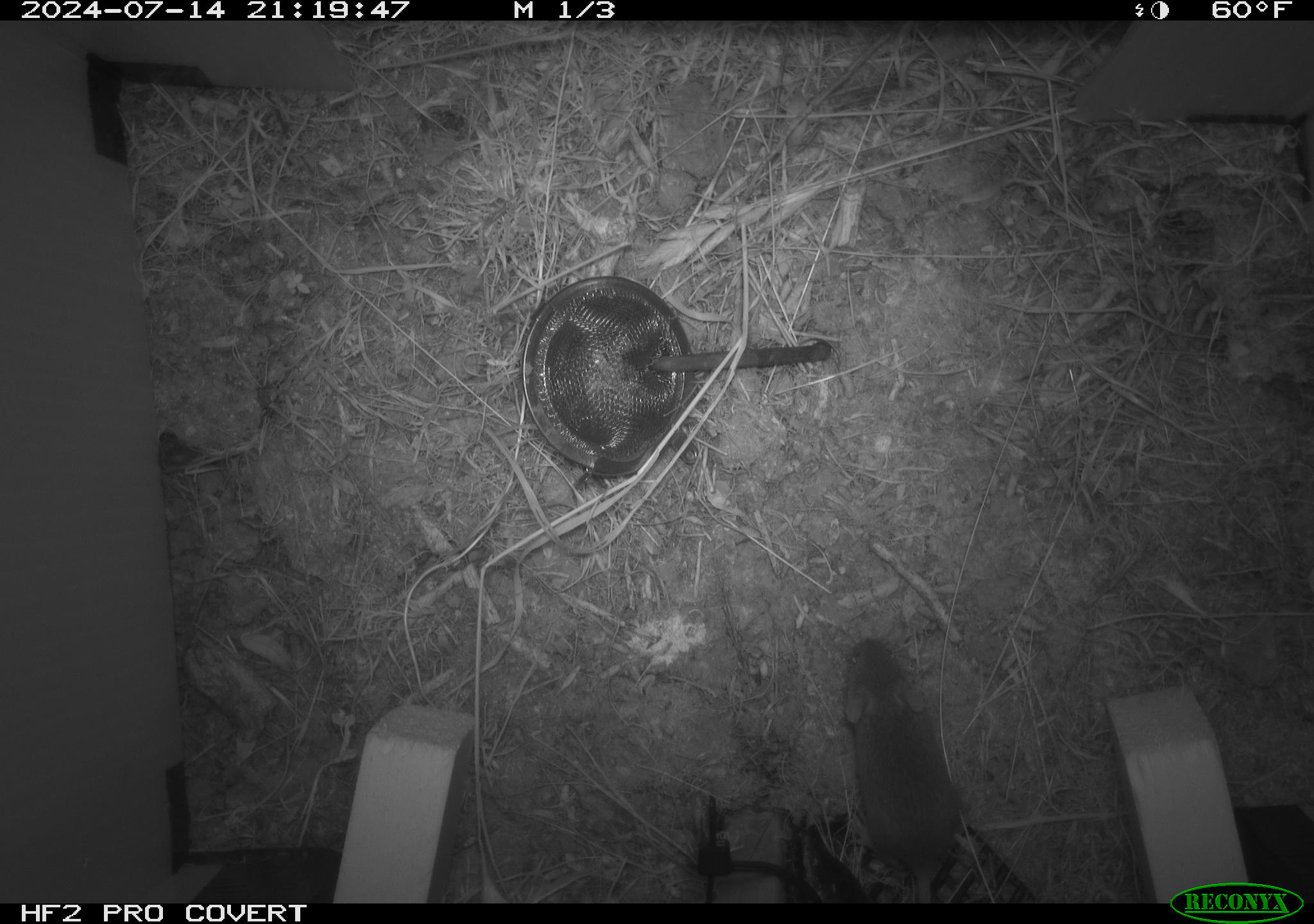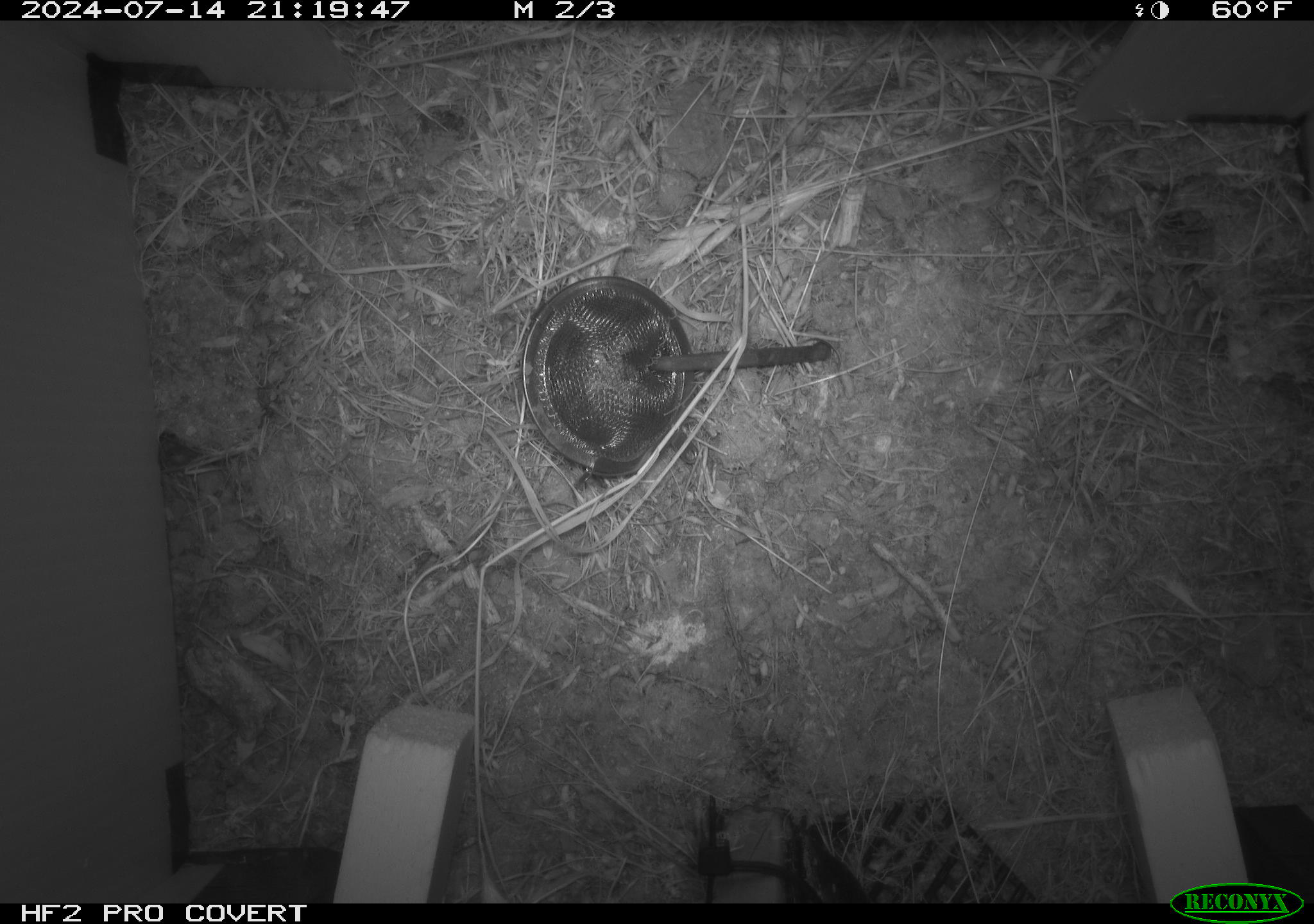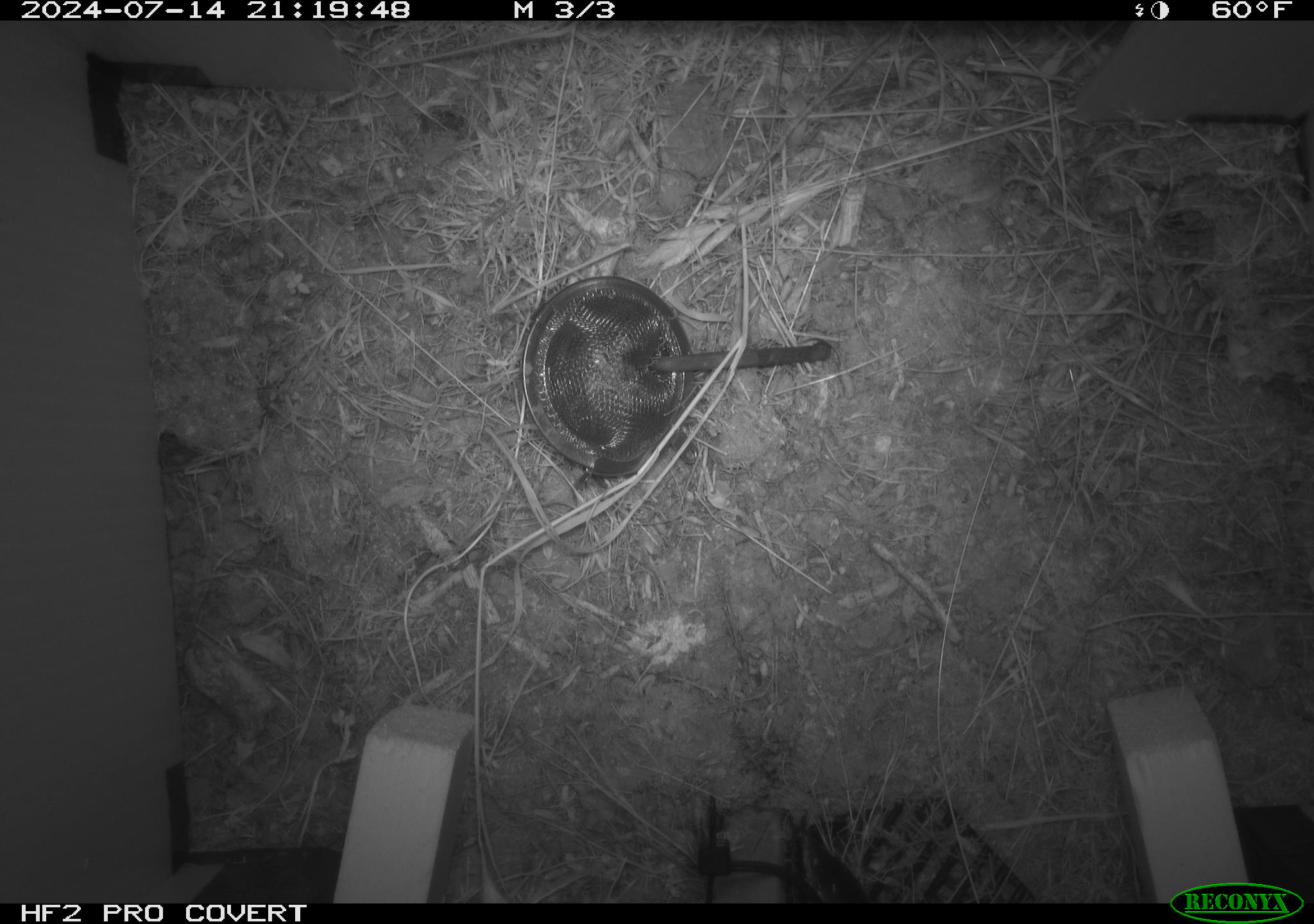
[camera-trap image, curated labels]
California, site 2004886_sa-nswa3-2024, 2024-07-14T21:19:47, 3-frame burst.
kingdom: Animalia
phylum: Chordata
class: Mammalia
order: Rodentia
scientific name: Rodentia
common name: rodent